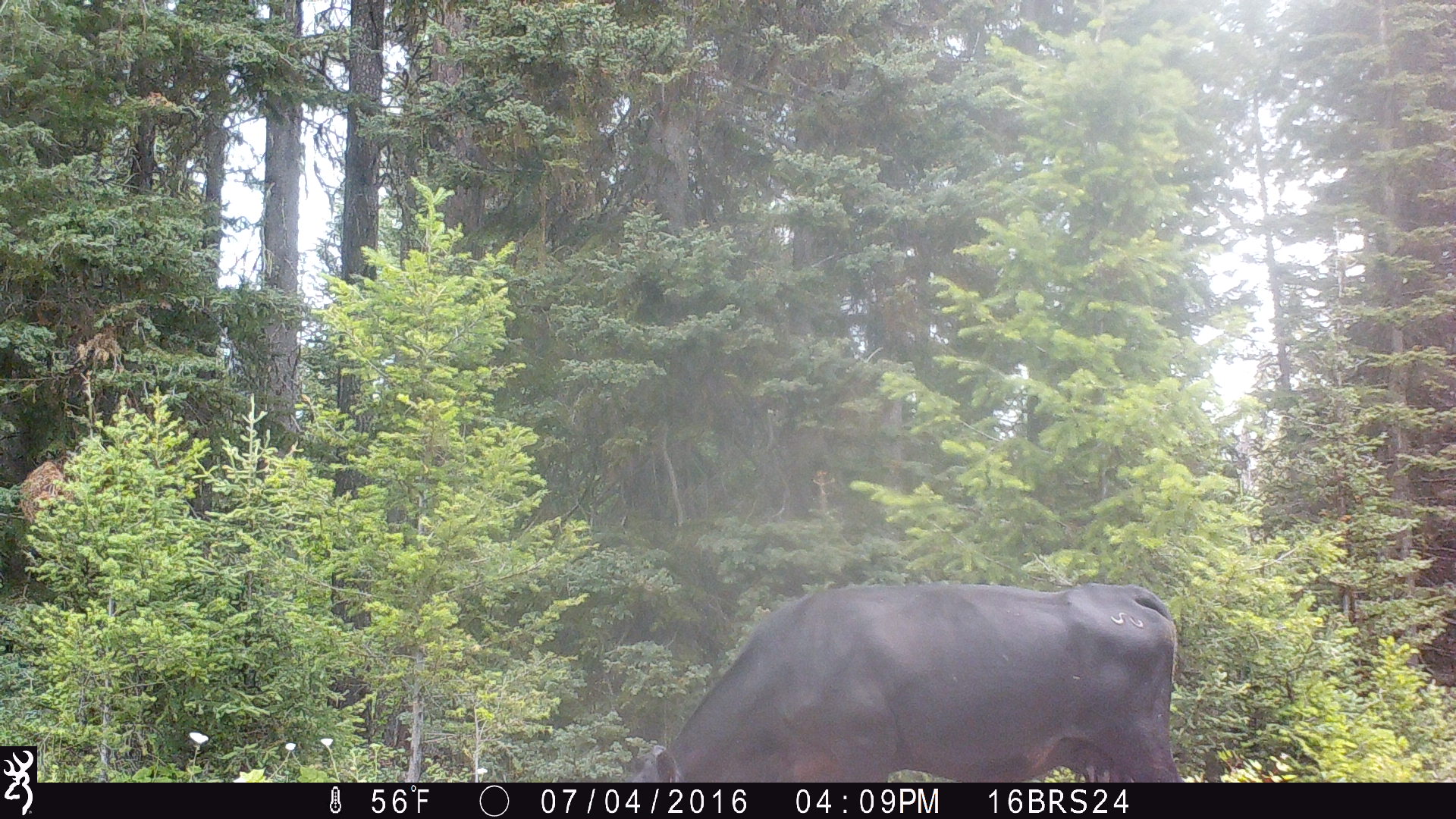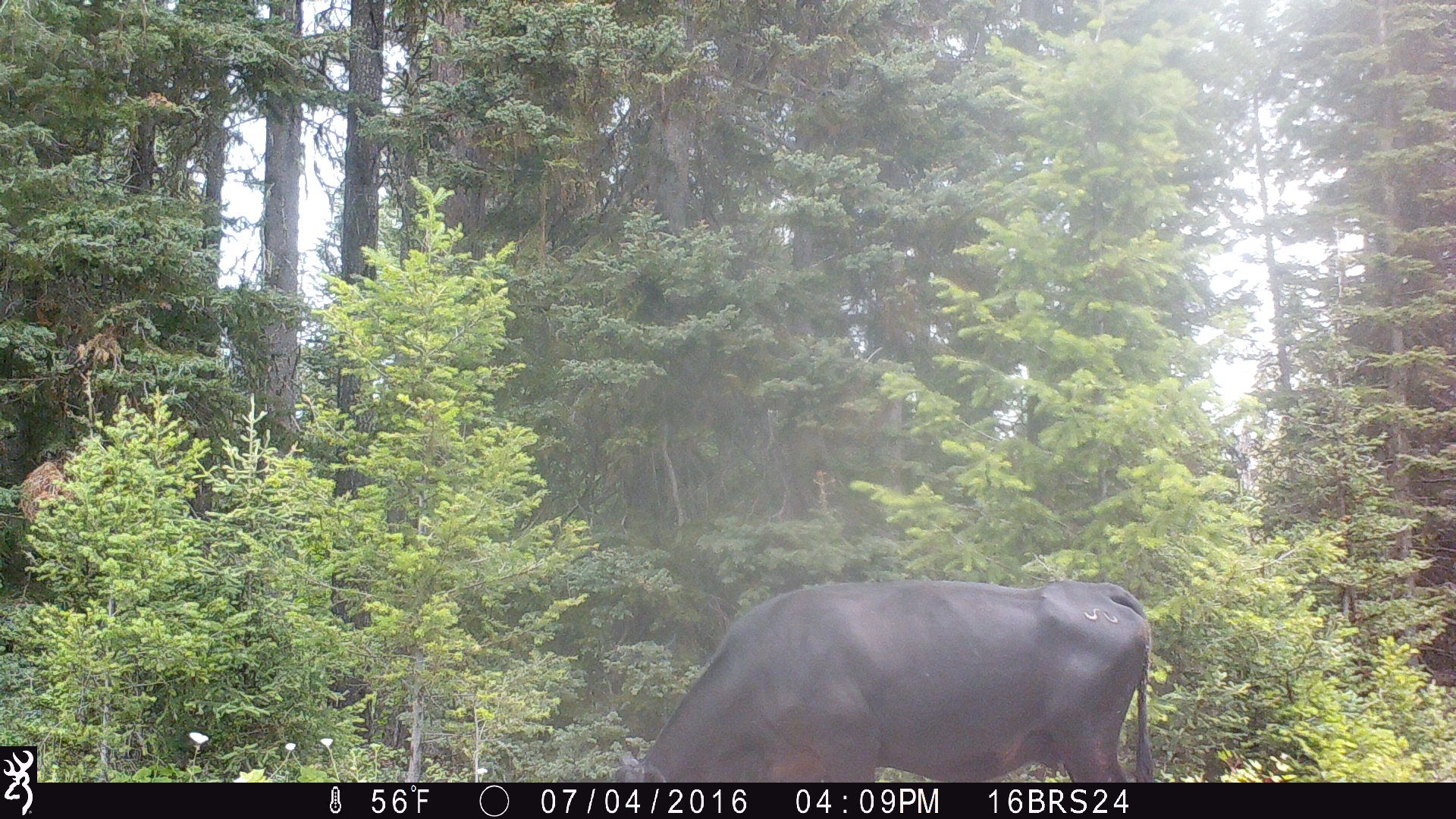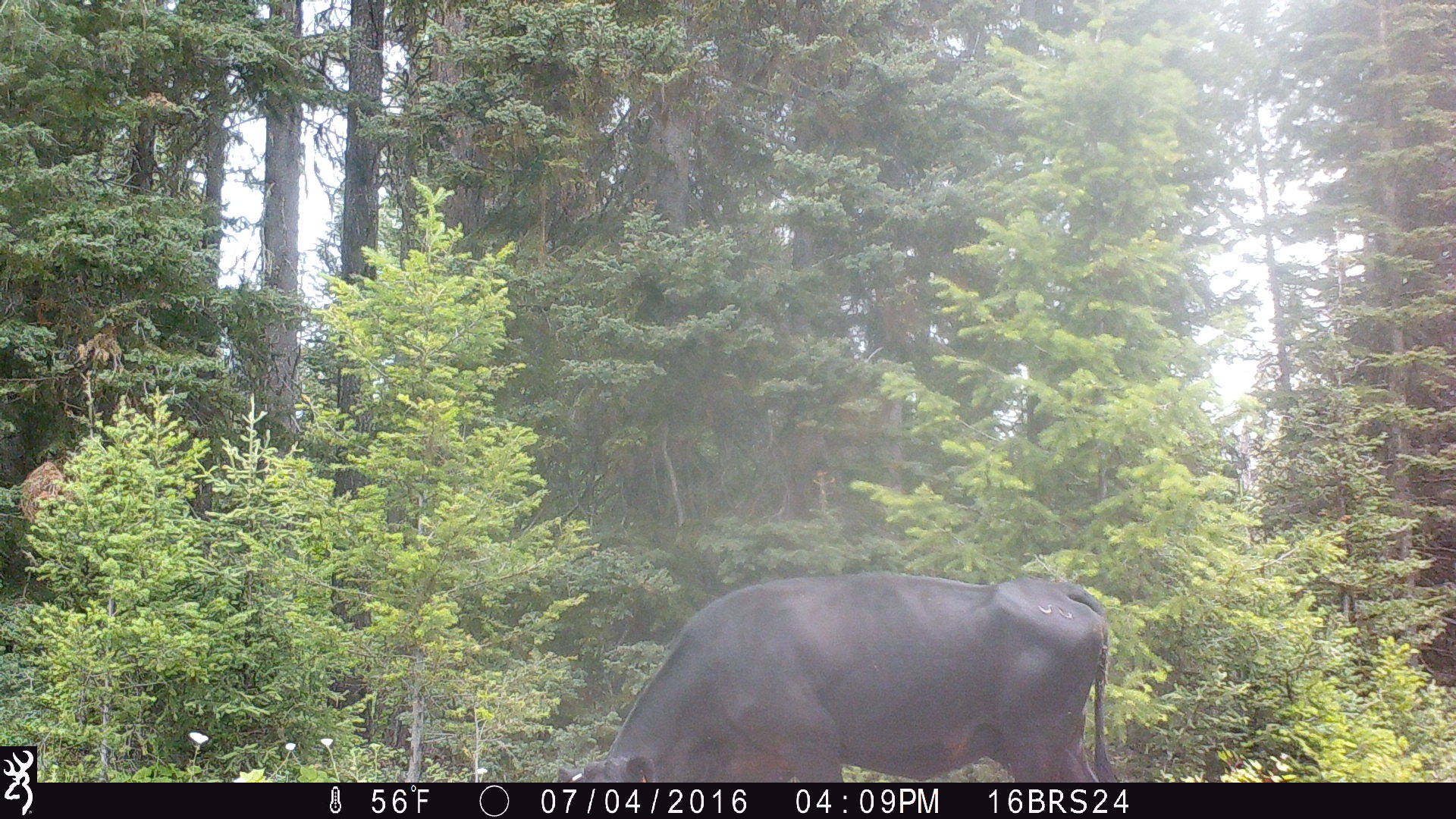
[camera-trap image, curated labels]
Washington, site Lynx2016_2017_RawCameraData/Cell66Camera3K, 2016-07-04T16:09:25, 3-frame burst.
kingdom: Animalia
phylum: Chordata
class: Mammalia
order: Artiodactyla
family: Bovidae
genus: Bos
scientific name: Bos taurus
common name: domestic cattle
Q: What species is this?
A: Domestic cattle (Bos taurus).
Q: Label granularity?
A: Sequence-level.